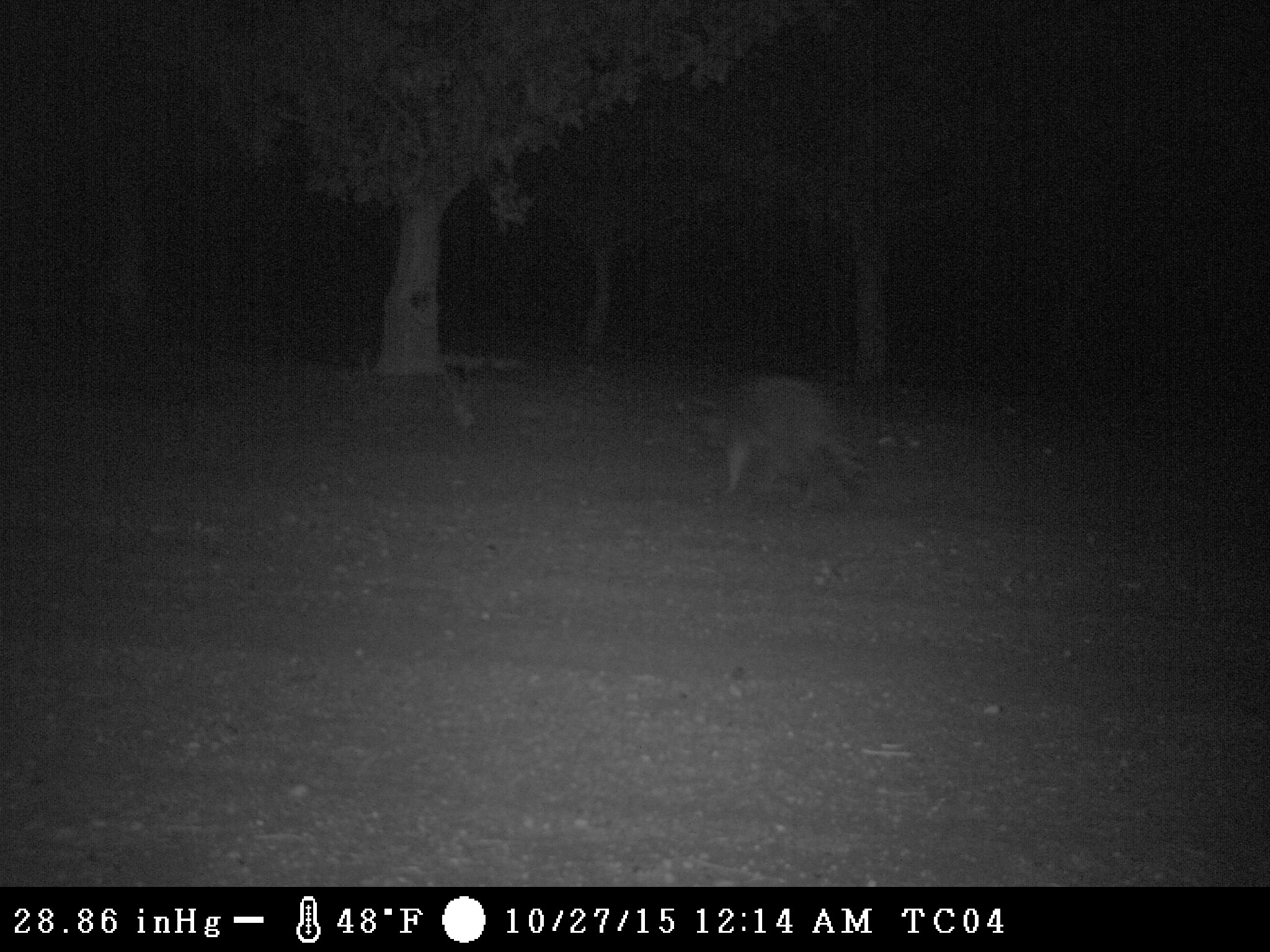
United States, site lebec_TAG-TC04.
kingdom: Animalia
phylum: Chordata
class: Mammalia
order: Carnivora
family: Procyonidae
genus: Procyon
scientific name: Procyon lotor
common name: common raccoon